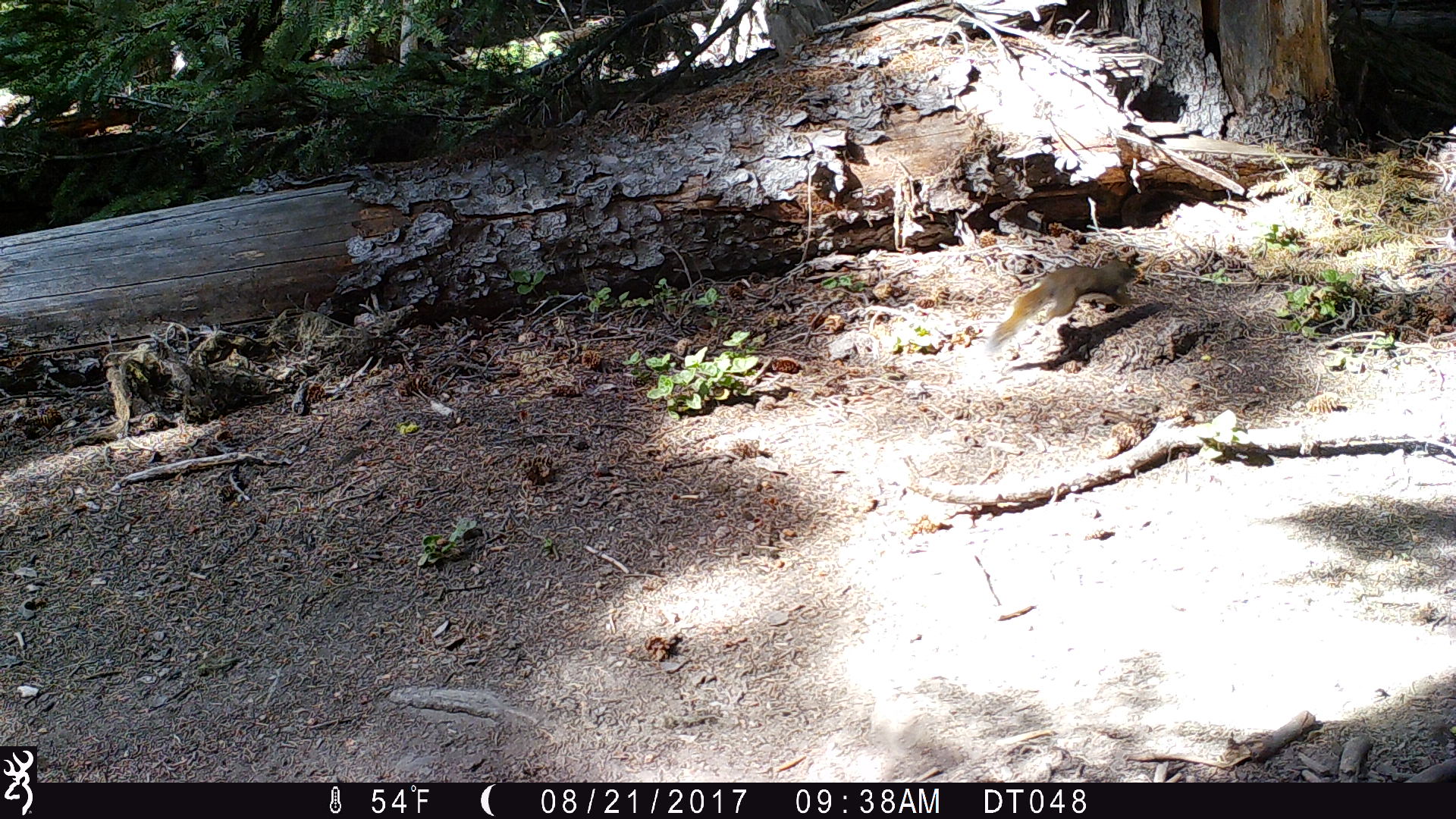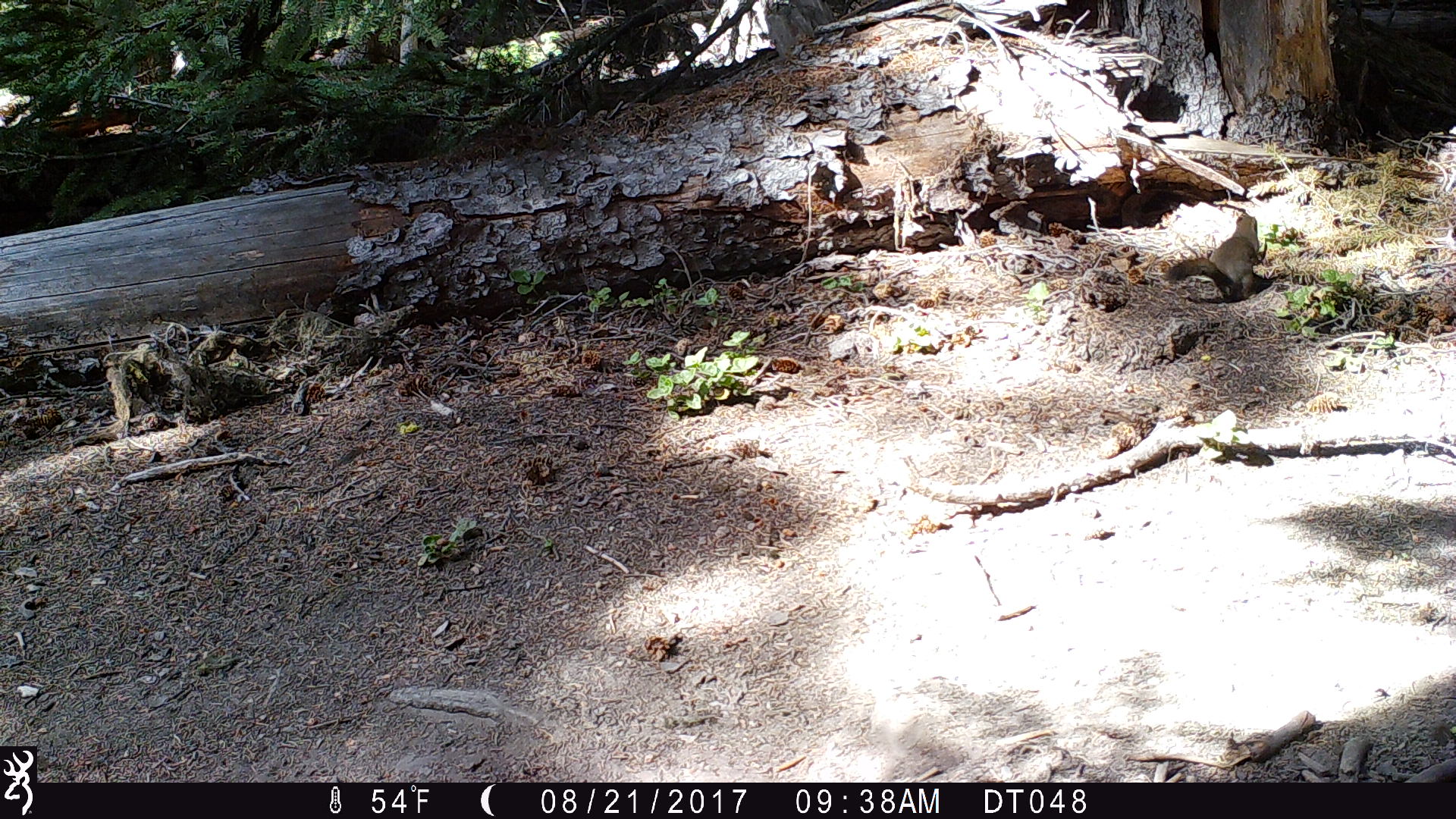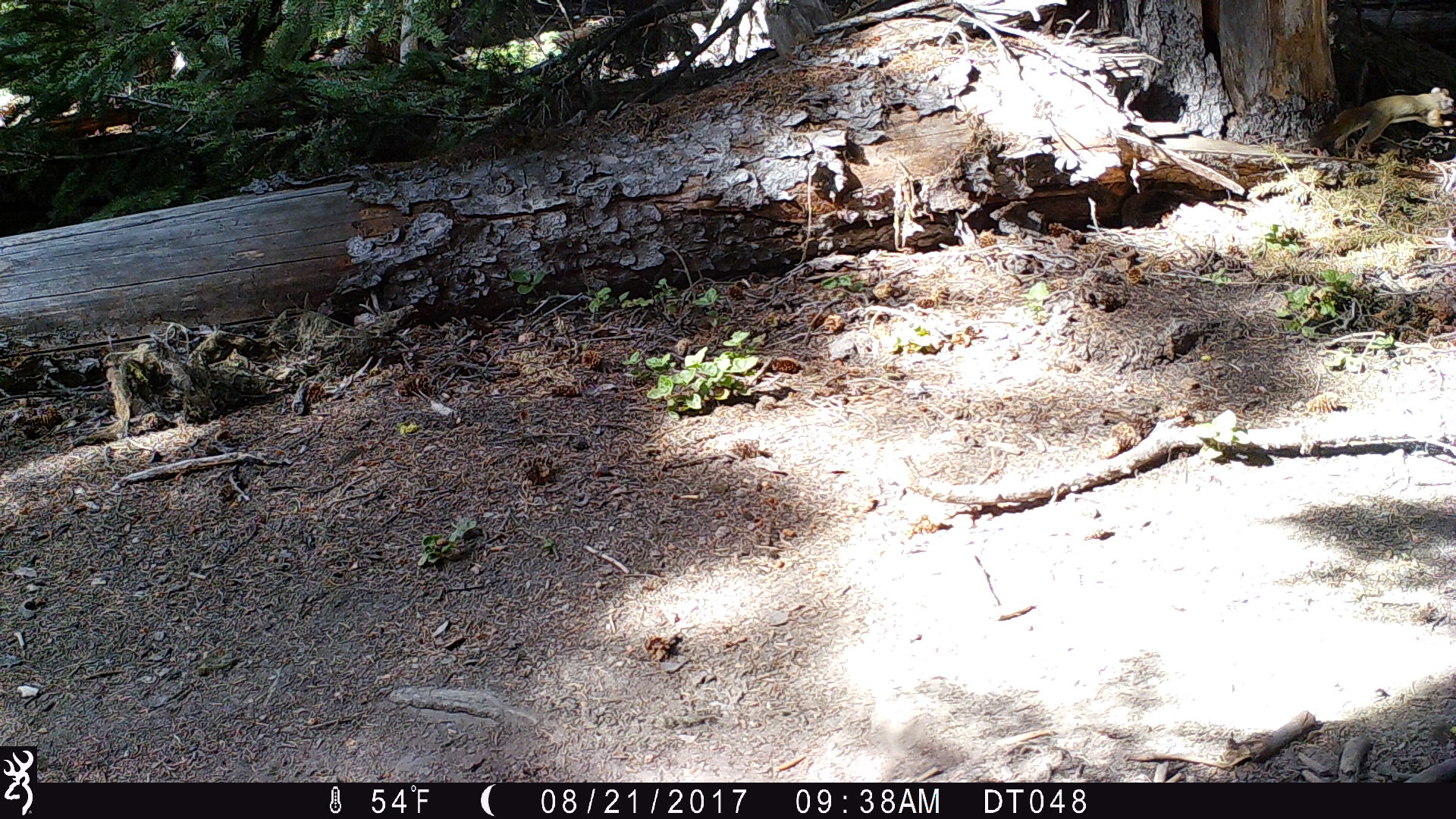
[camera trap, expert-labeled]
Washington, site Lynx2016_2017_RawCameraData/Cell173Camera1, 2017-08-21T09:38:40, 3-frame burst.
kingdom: Animalia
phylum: Chordata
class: Mammalia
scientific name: Mammalia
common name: small mammal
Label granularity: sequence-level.